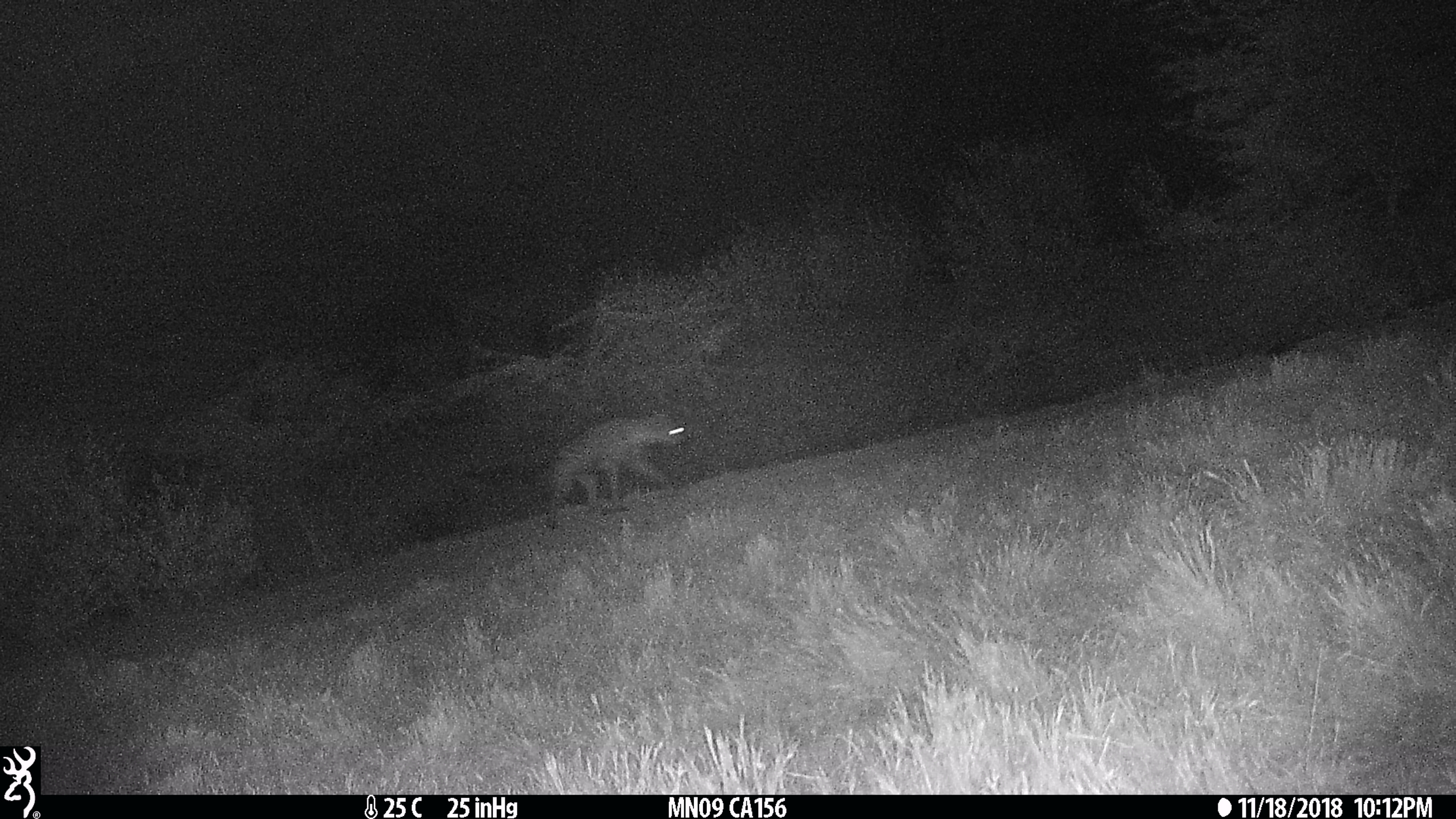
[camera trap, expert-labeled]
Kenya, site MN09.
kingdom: Animalia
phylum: Chordata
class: Mammalia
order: Carnivora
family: Hyaenidae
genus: Crocuta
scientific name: Crocuta crocuta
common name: spotted hyena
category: hyena spotted